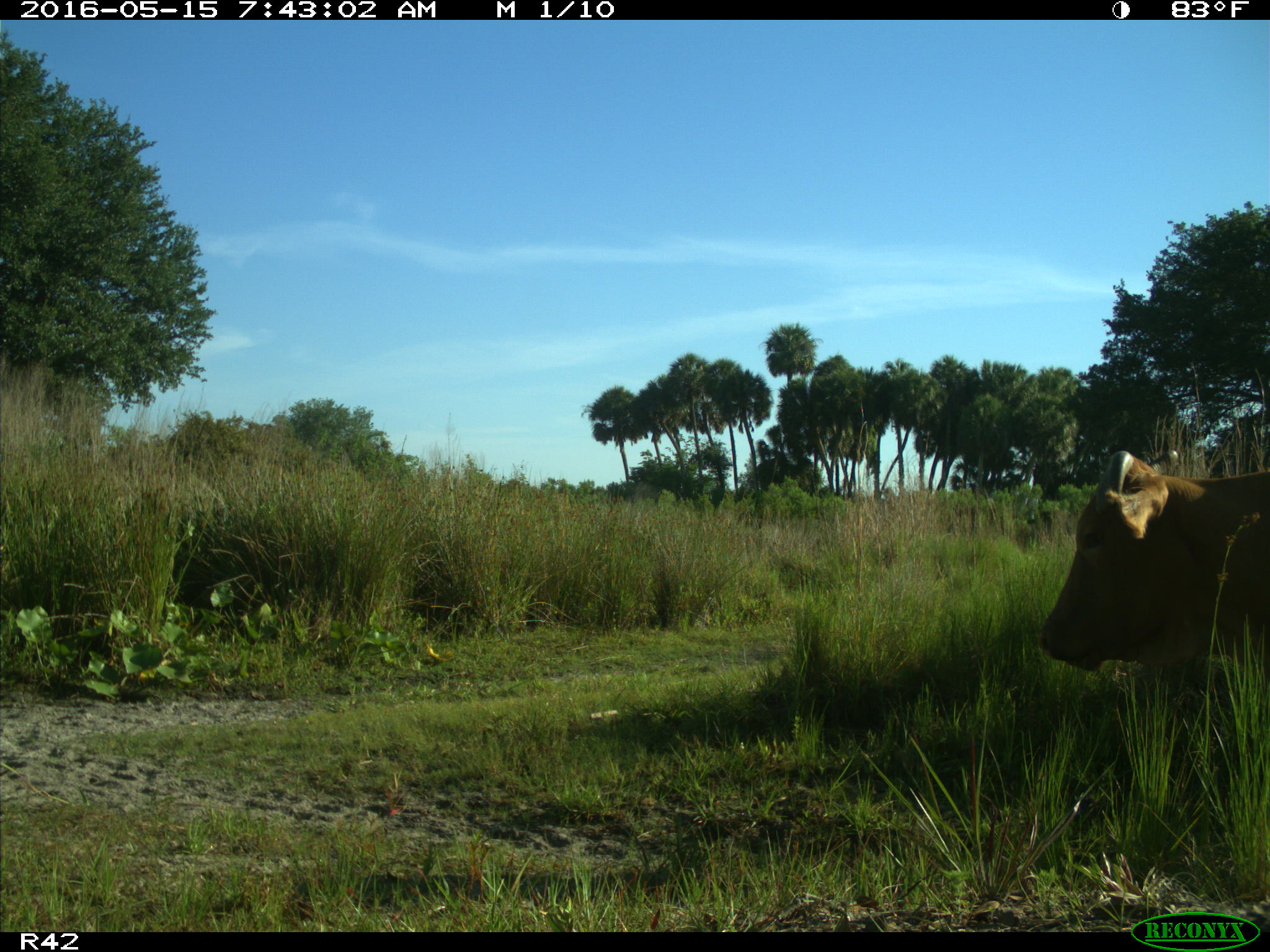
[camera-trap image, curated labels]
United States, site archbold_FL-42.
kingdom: Animalia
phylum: Chordata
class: Mammalia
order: Artiodactyla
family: Bovidae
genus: Bos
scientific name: Bos taurus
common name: domestic cow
Bos taurus (domestic cow).